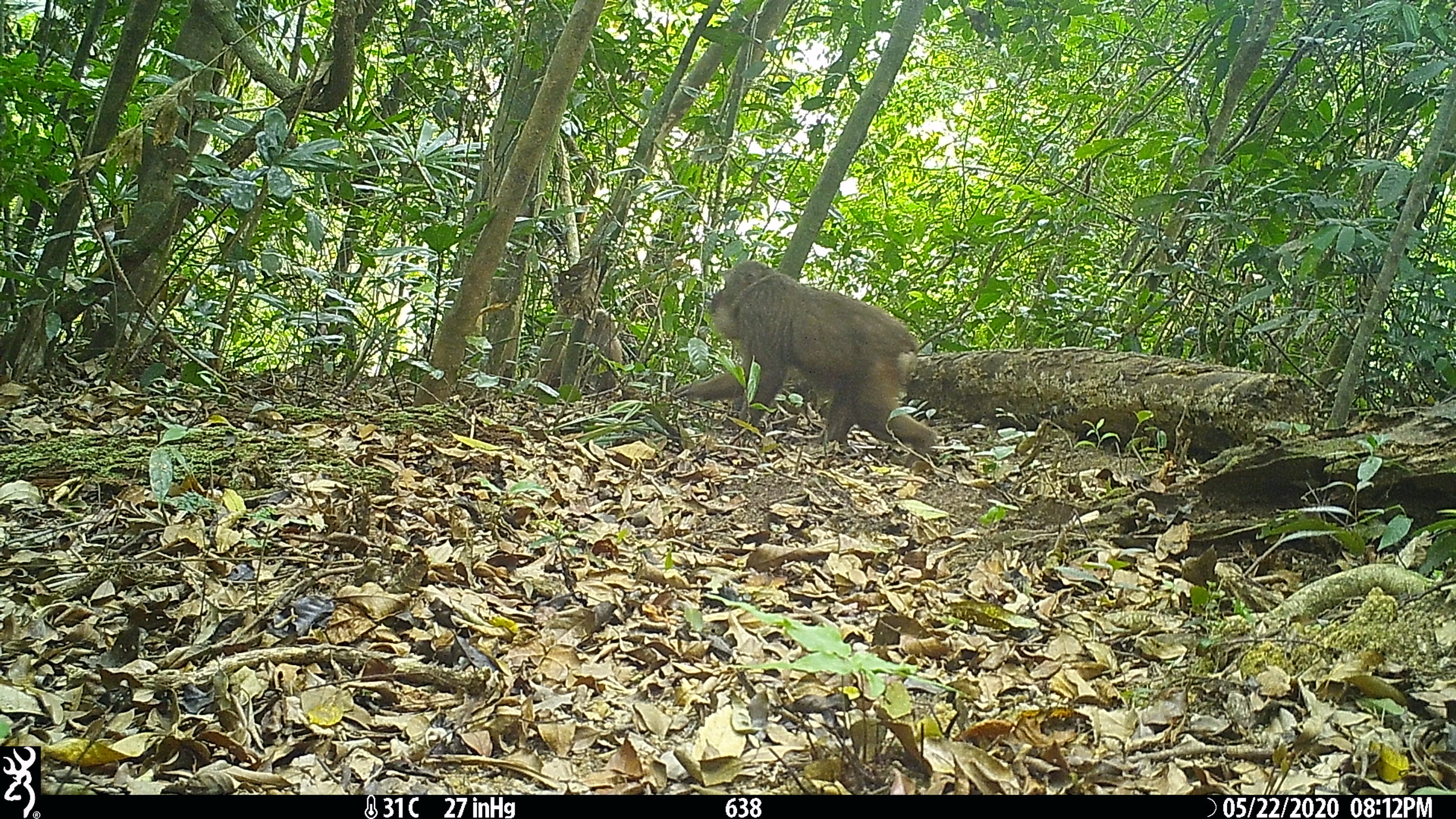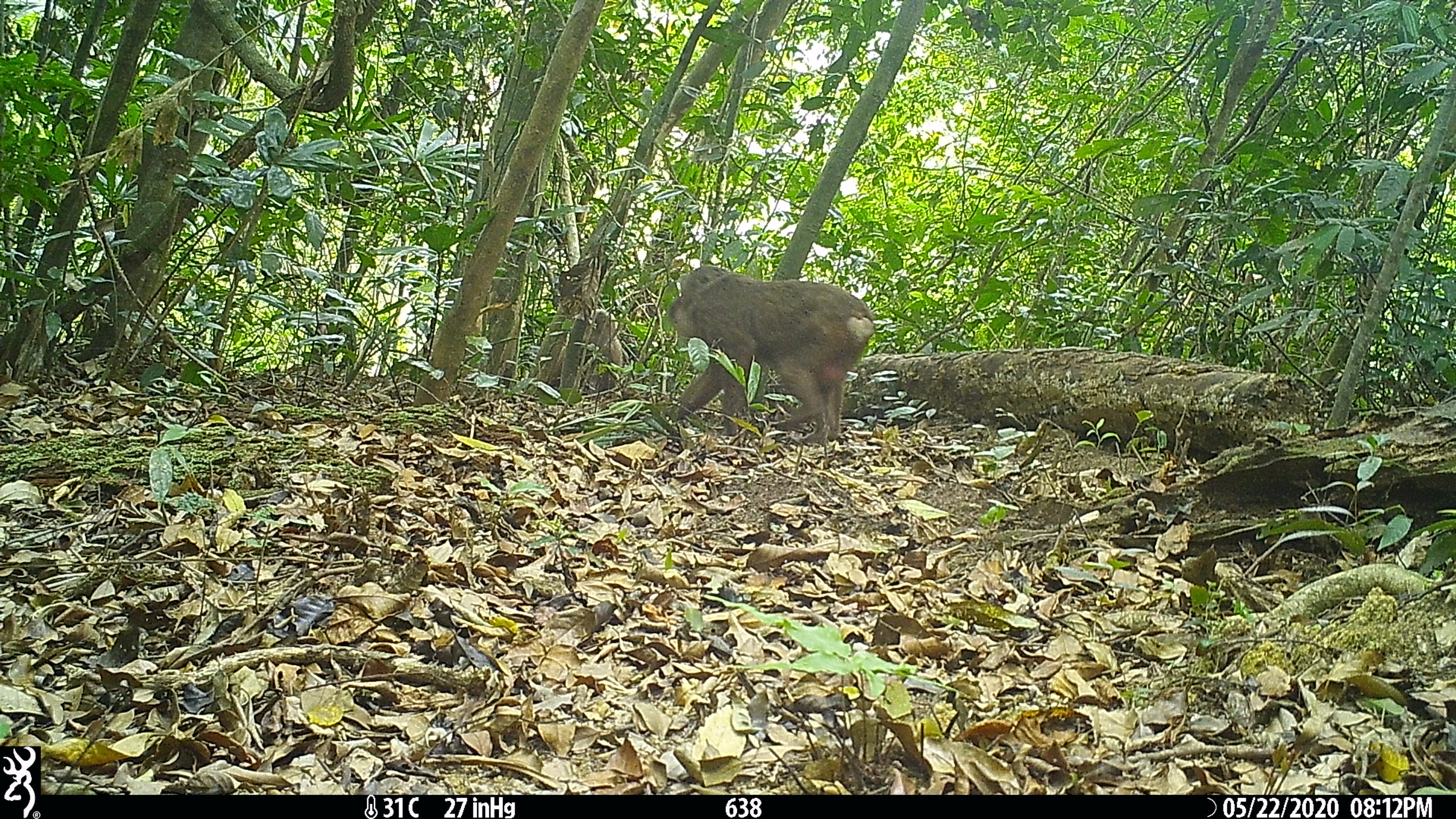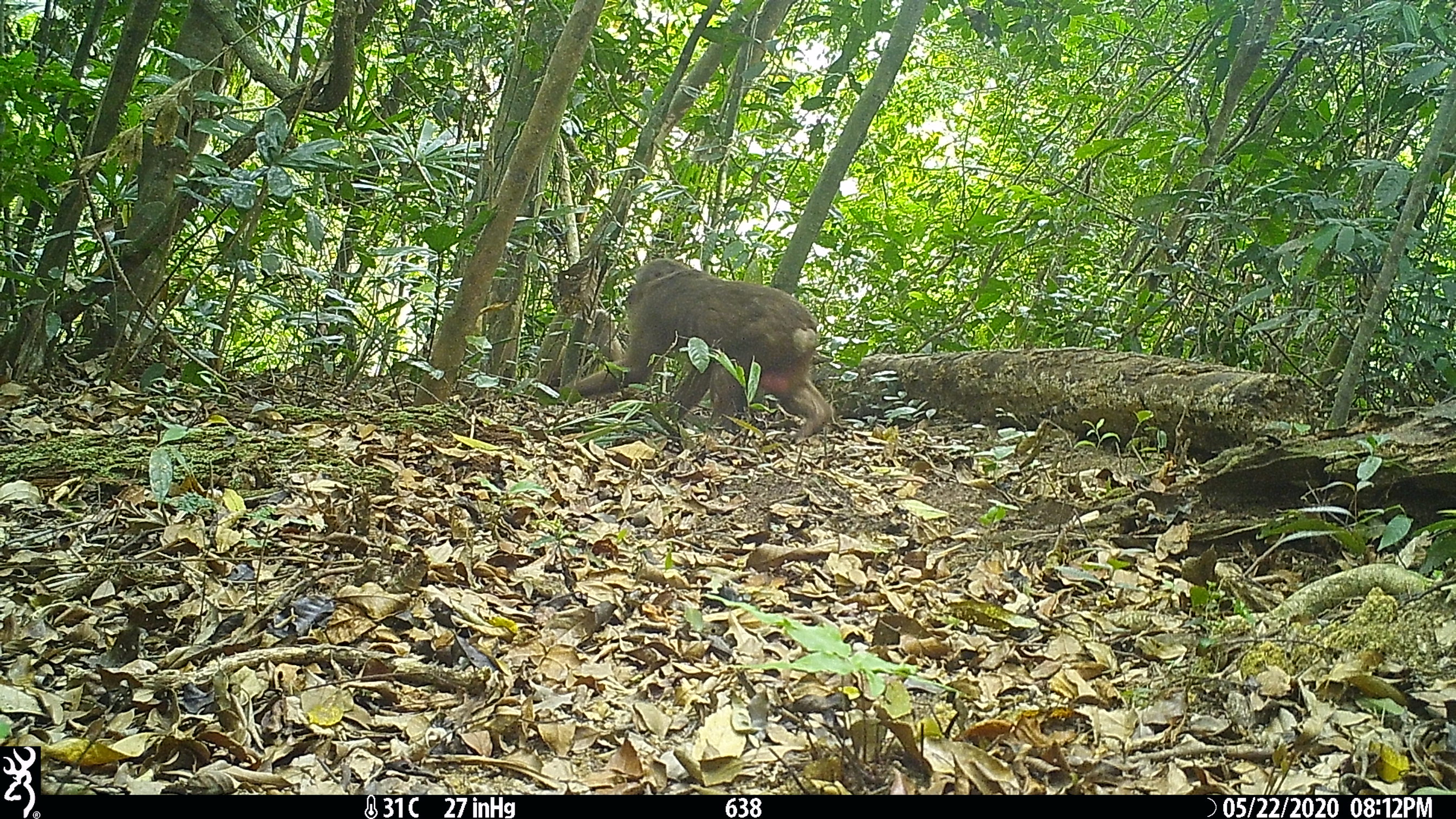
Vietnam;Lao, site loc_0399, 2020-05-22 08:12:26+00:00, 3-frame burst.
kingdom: Animalia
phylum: Chordata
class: Mammalia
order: Primates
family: Cercopithecidae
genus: Macaca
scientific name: Macaca arctoides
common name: stump-tailed macaque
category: stump tailed macaque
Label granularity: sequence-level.